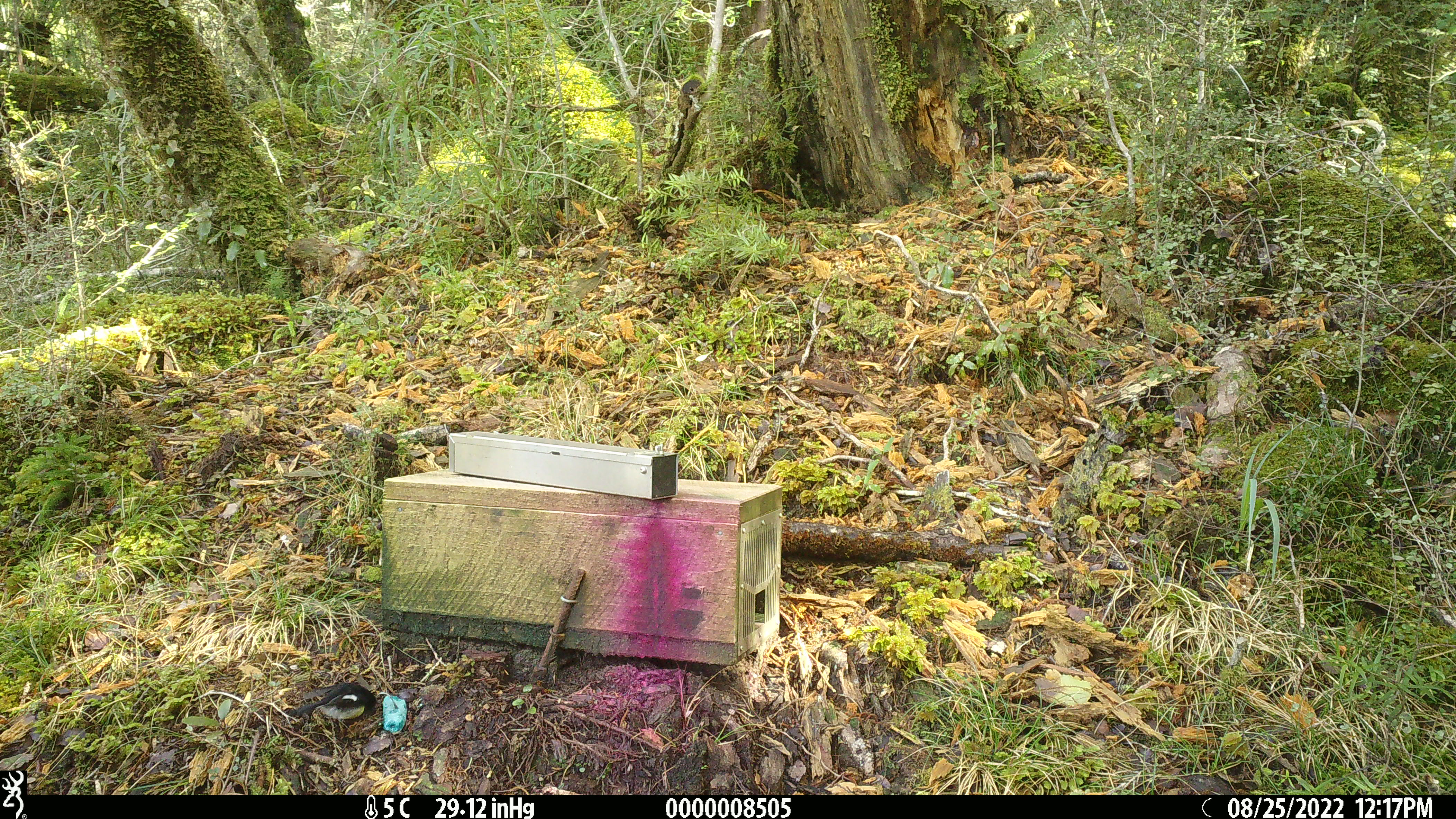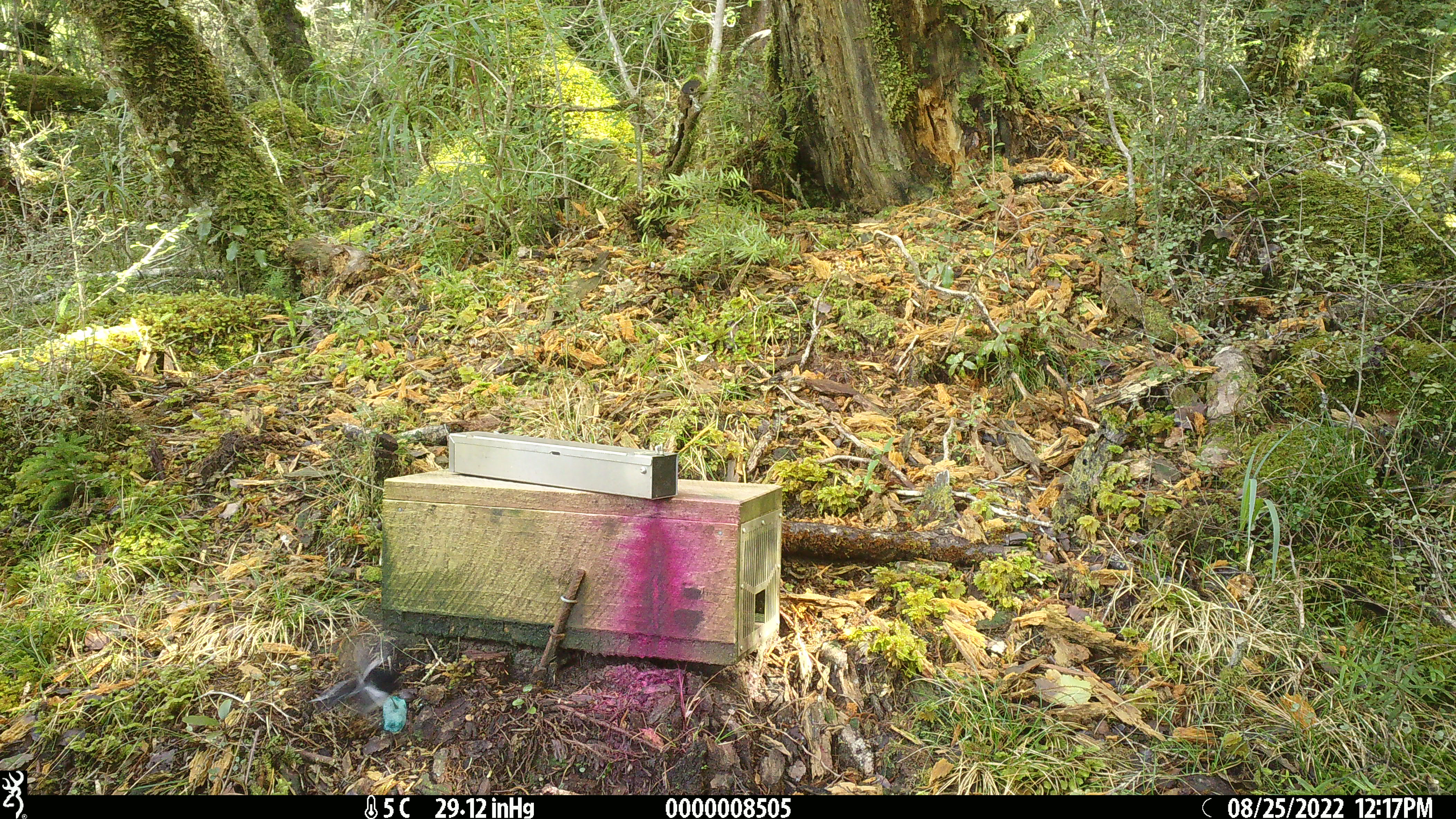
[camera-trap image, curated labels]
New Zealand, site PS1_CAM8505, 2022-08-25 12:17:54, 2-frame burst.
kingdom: Animalia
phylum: Chordata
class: Aves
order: Passeriformes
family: Petroicidae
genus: Petroica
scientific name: Petroica macrocephala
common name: tomtit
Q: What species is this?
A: Tomtit (Petroica macrocephala).